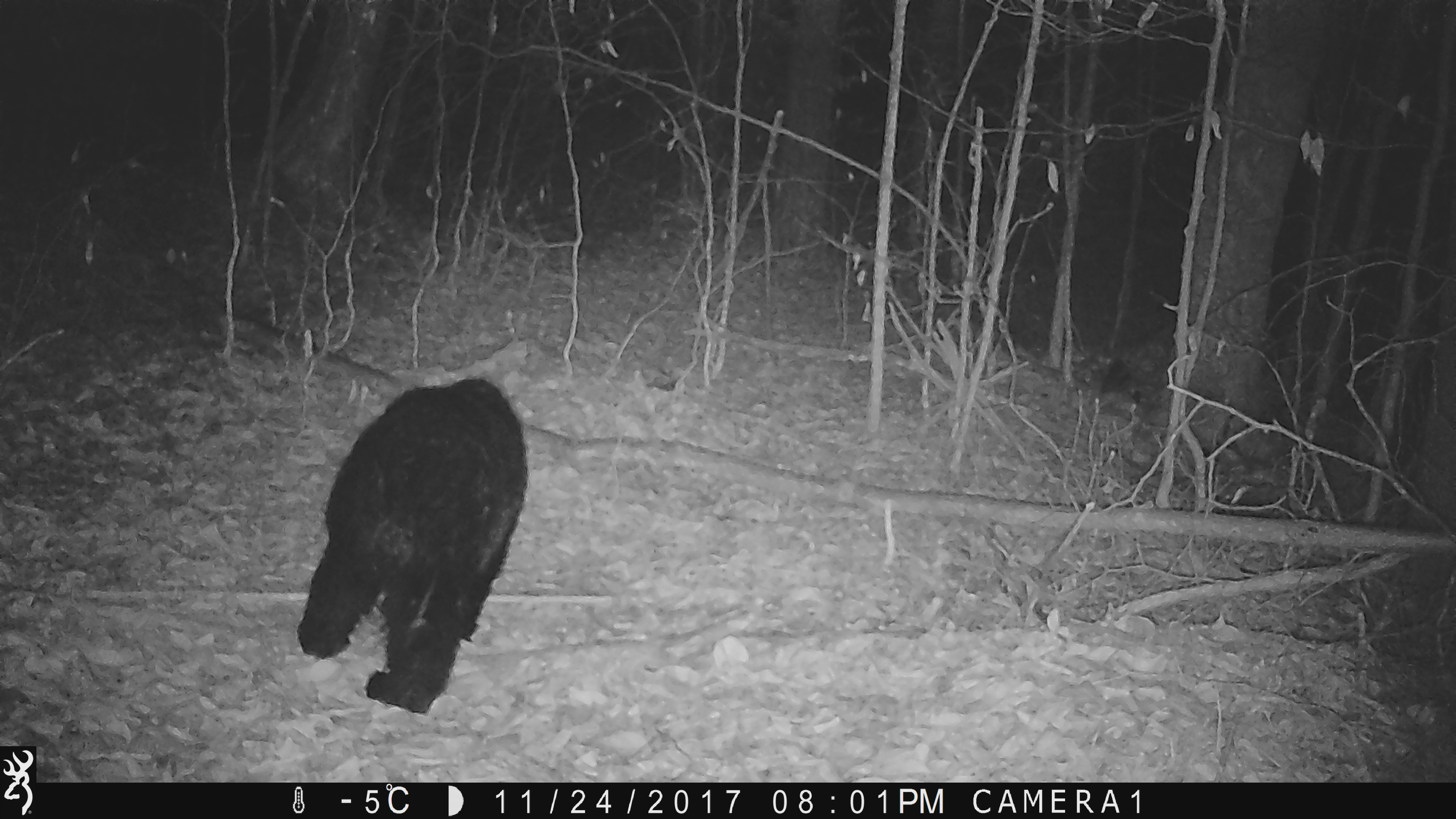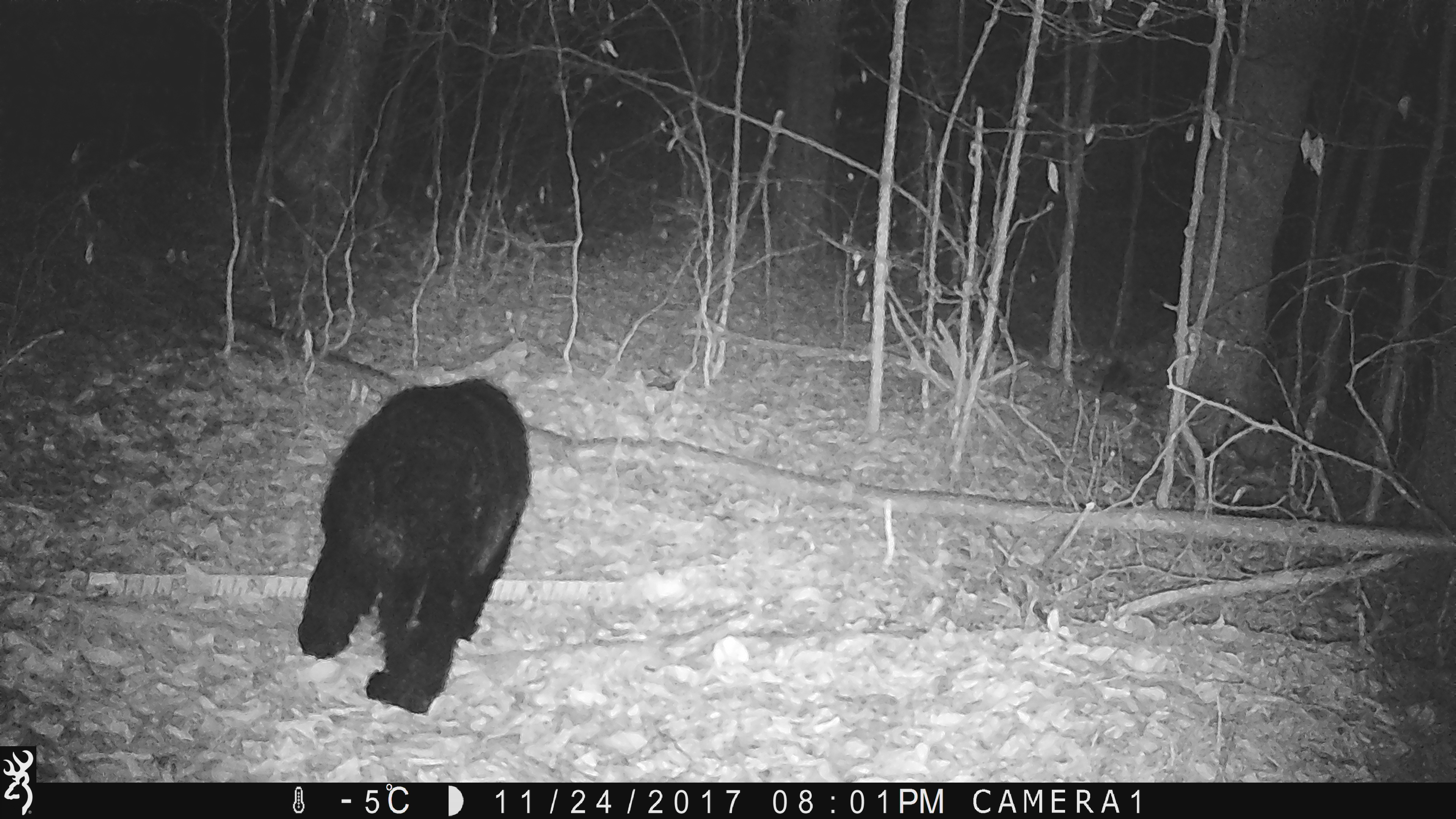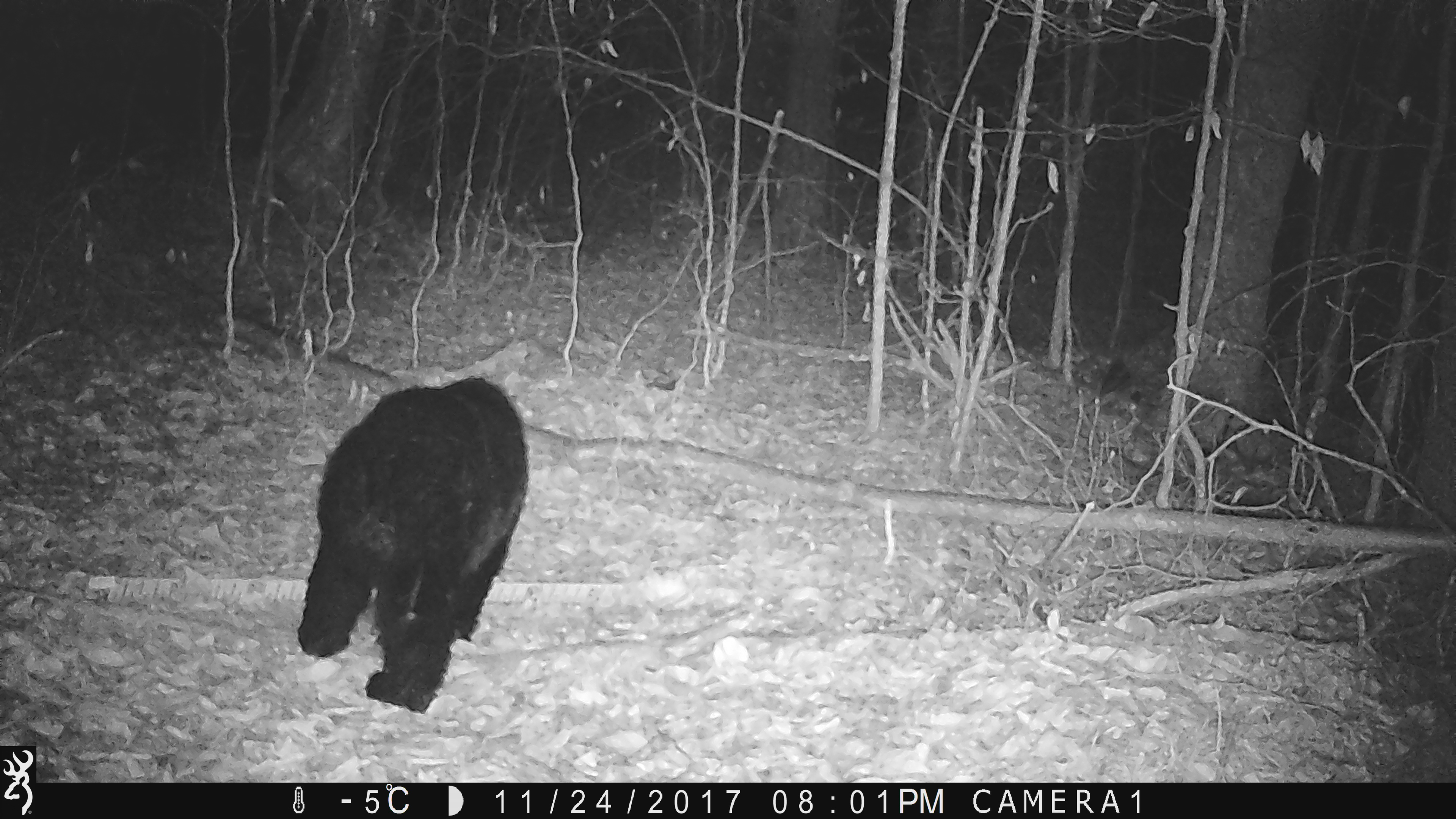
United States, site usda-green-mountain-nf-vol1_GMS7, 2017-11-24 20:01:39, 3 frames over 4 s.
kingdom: Animalia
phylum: Chordata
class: Mammalia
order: Carnivora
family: Ursidae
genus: Ursus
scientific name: Ursus americanus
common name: black bear